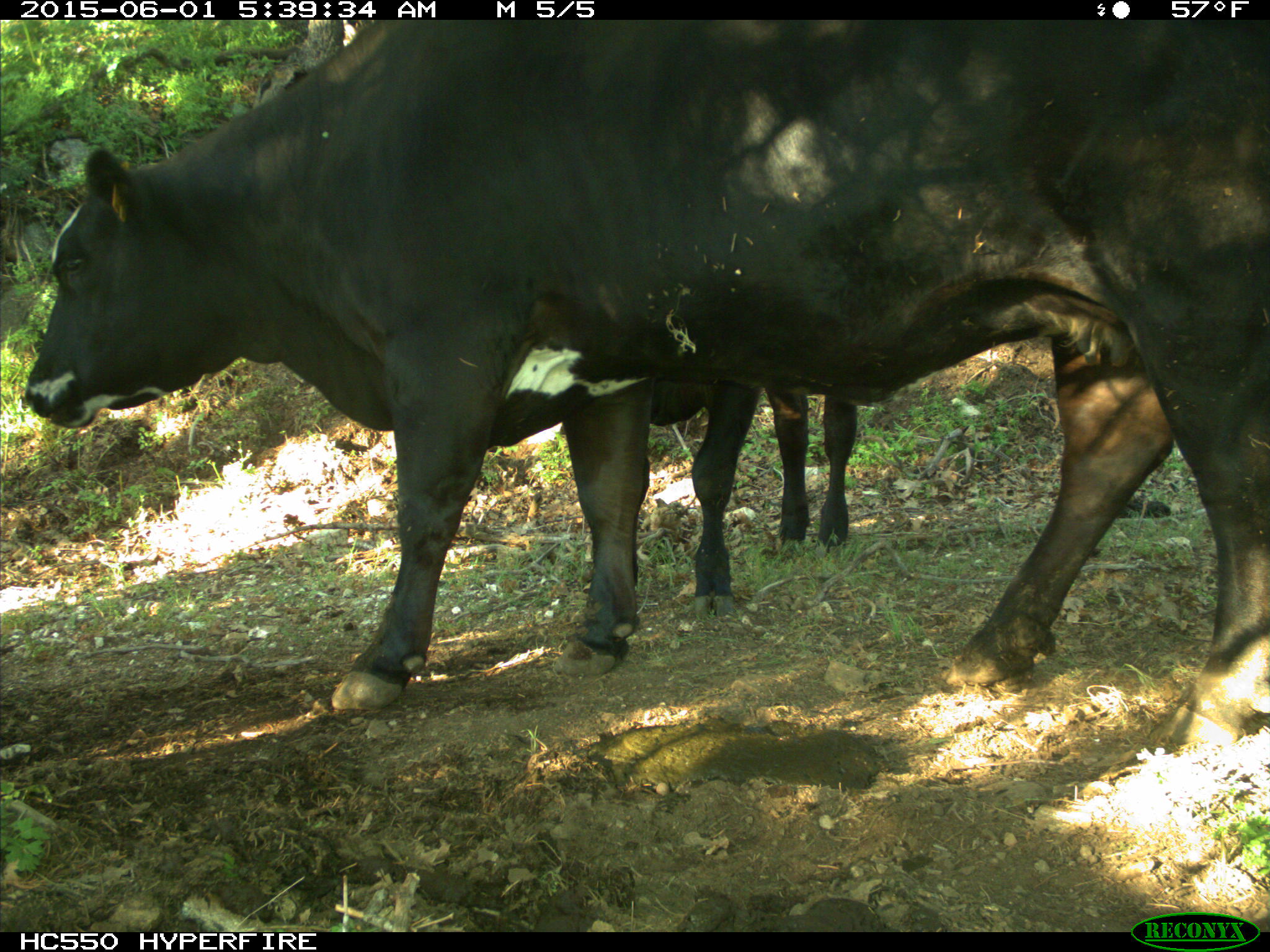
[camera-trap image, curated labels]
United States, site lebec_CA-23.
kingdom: Animalia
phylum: Chordata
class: Mammalia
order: Artiodactyla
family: Bovidae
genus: Bos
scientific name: Bos taurus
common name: domestic cow